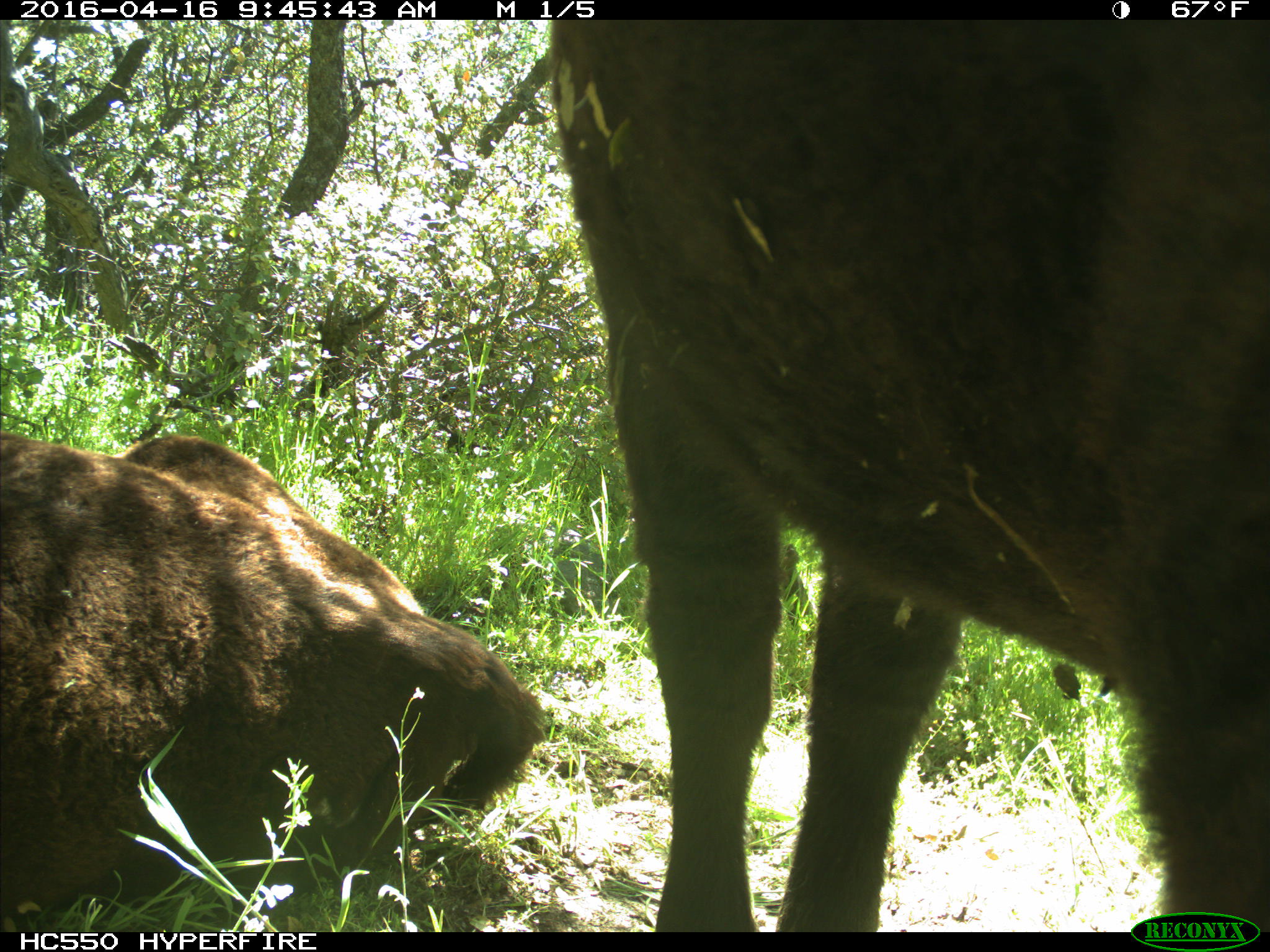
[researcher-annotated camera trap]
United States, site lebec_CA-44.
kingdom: Animalia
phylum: Chordata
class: Mammalia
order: Artiodactyla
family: Bovidae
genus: Bos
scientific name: Bos taurus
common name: domestic cow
Bos taurus (domestic cow).